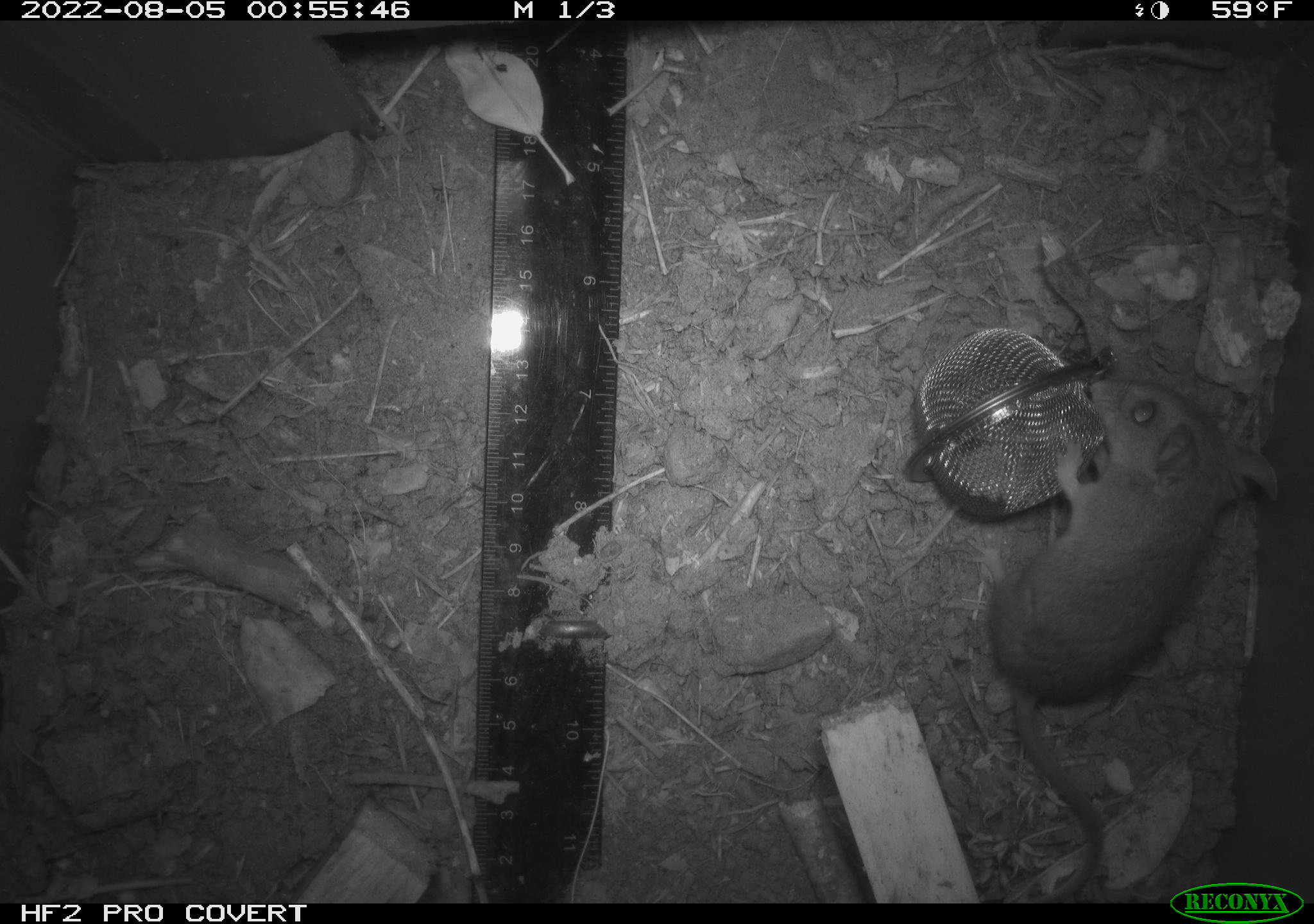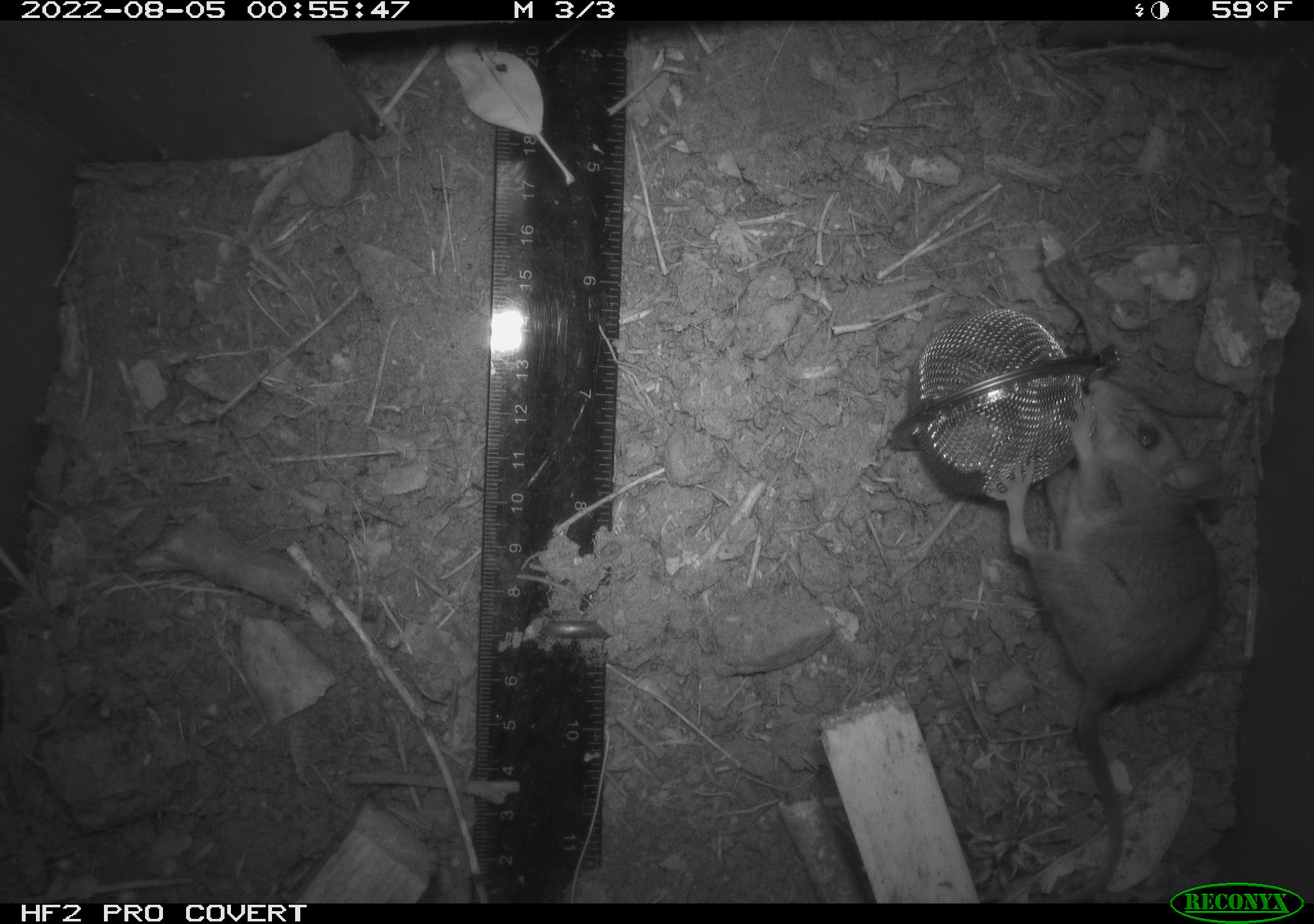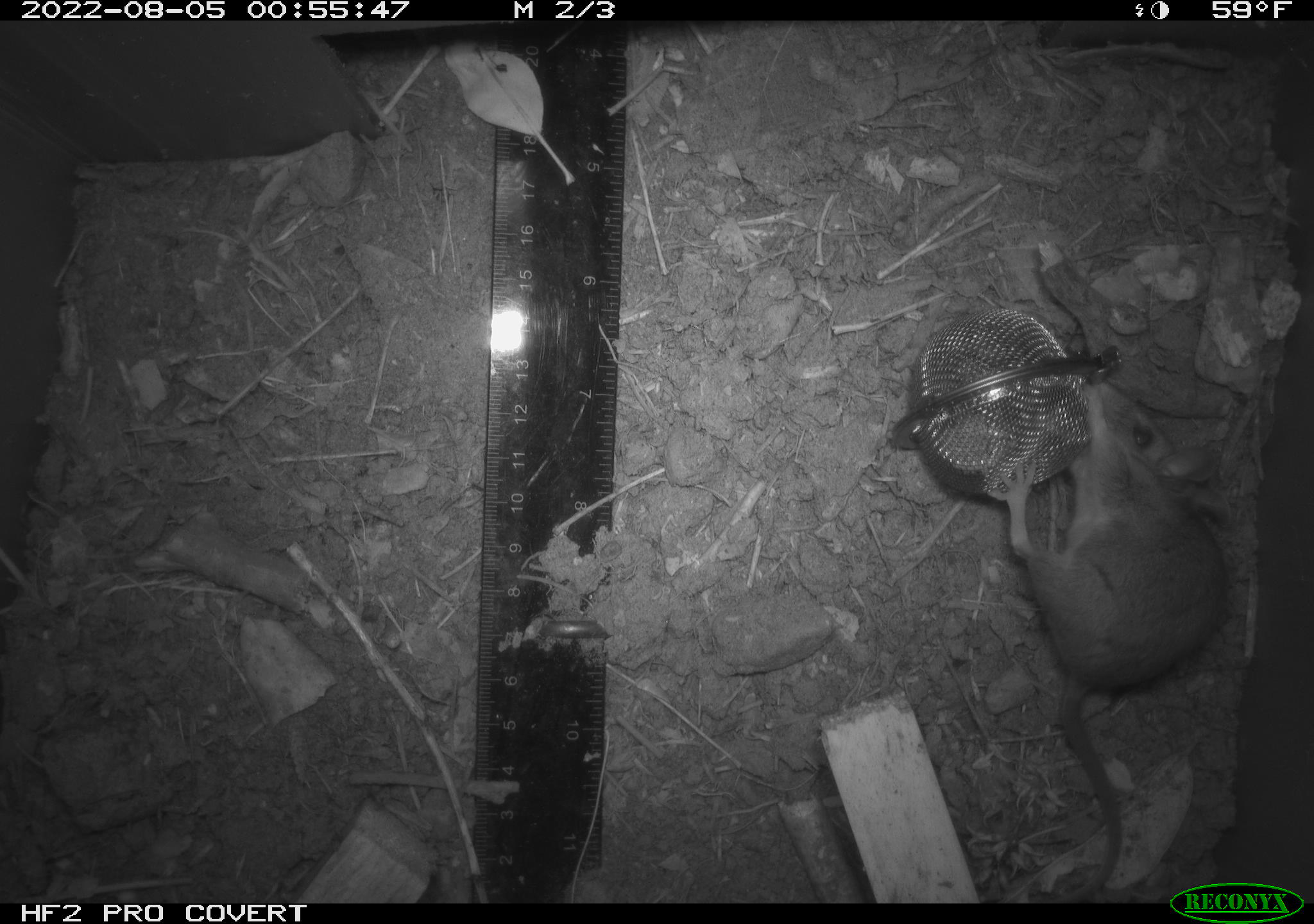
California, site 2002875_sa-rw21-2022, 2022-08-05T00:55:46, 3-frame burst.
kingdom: Animalia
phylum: Chordata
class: Mammalia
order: Rodentia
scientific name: Rodentia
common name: mouse species